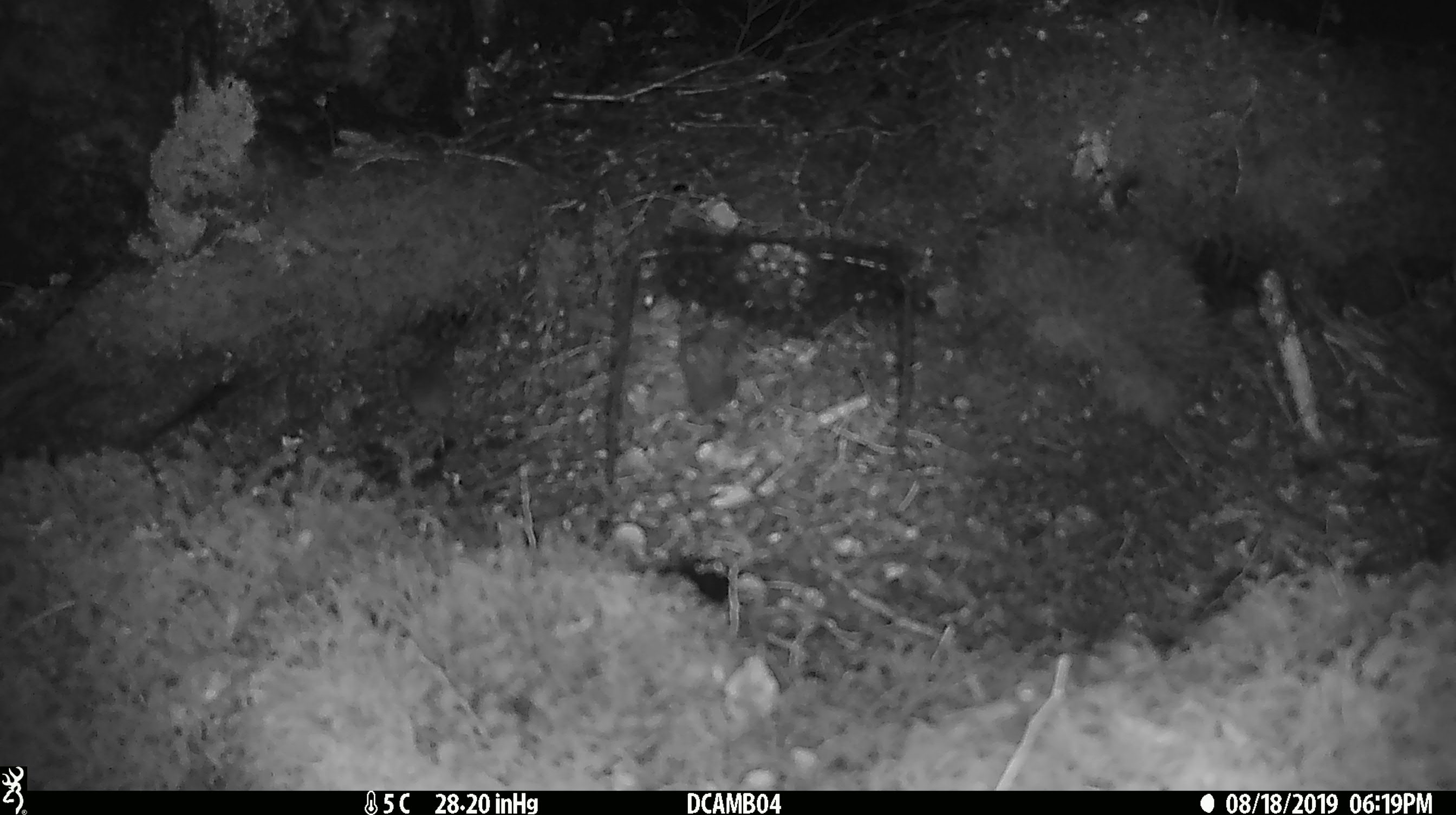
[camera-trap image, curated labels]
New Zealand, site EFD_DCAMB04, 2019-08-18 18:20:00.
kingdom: Animalia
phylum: Chordata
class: Mammalia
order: Rodentia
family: Muridae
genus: Mus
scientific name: Mus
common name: mouse